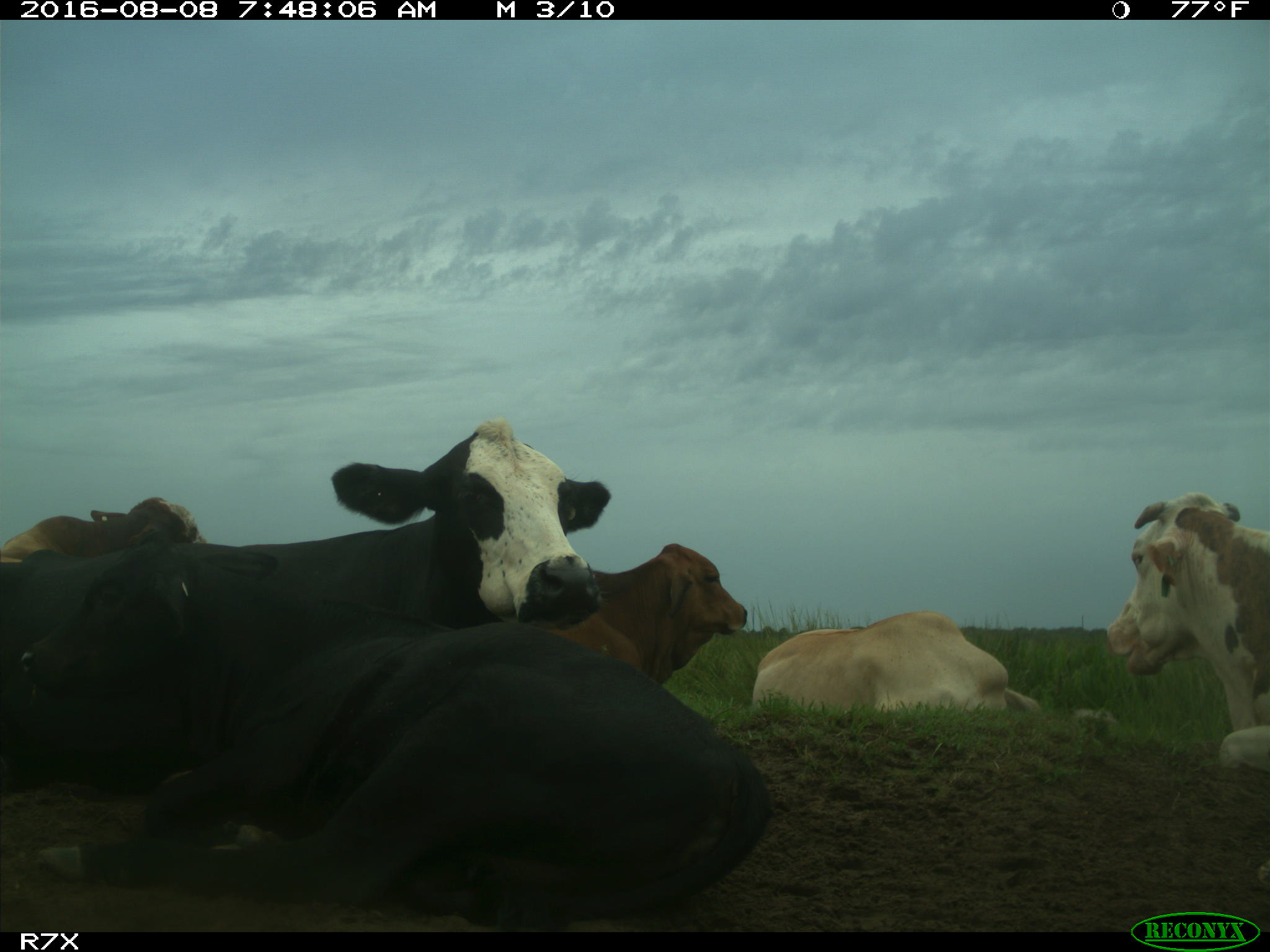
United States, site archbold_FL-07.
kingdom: Animalia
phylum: Chordata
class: Mammalia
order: Artiodactyla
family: Bovidae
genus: Bos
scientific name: Bos taurus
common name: domestic cow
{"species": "Bos taurus (domestic cow)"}